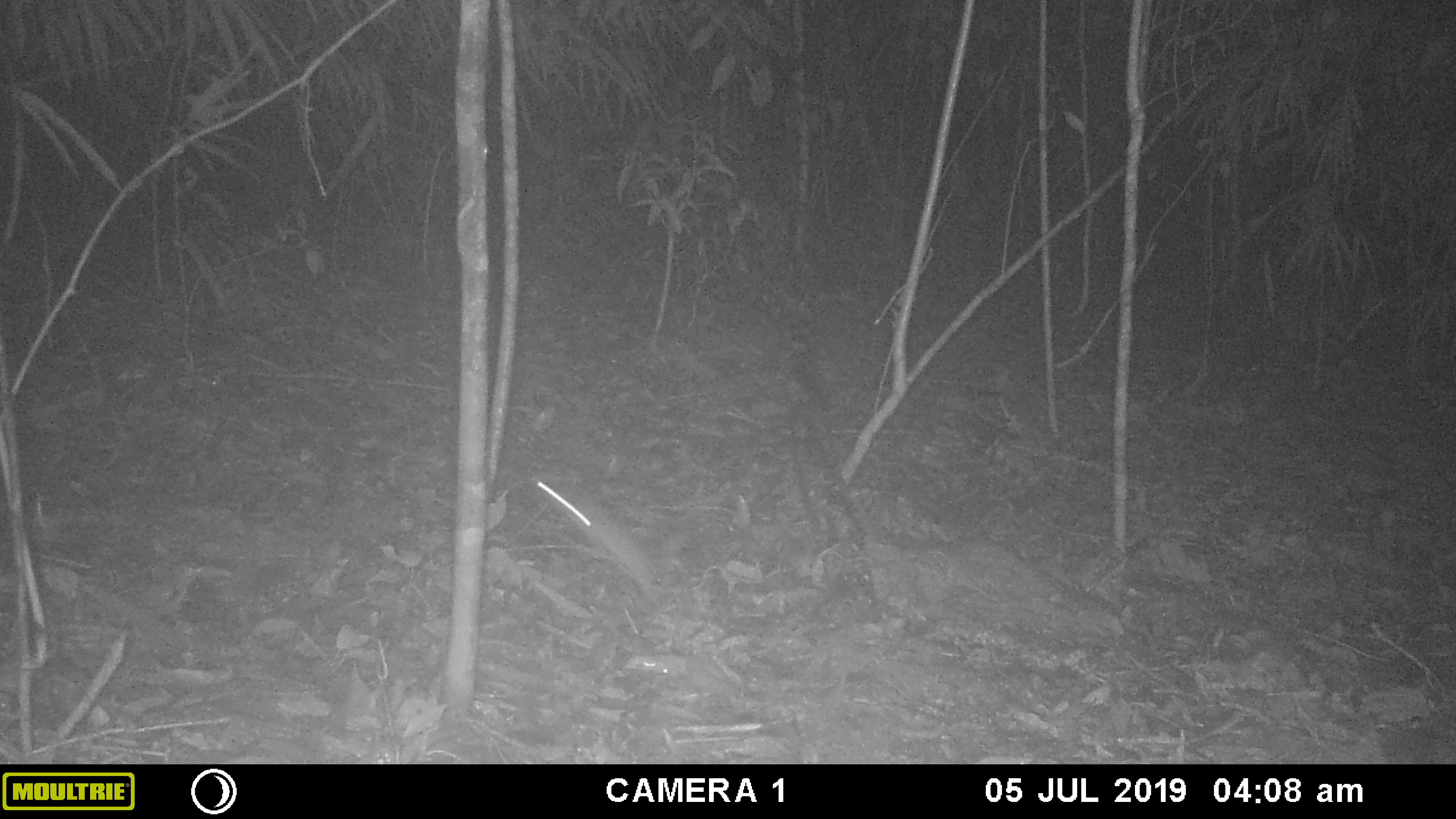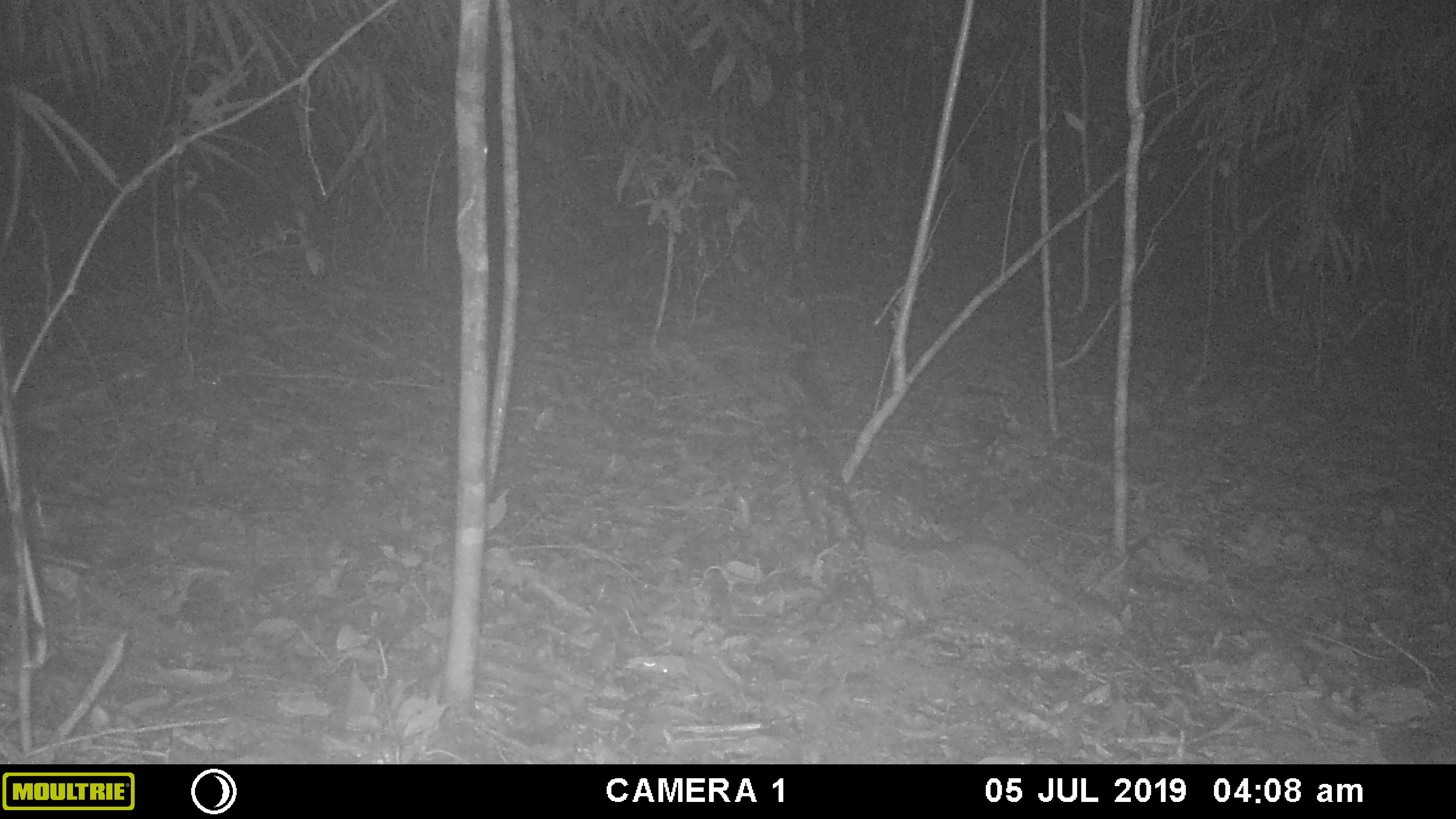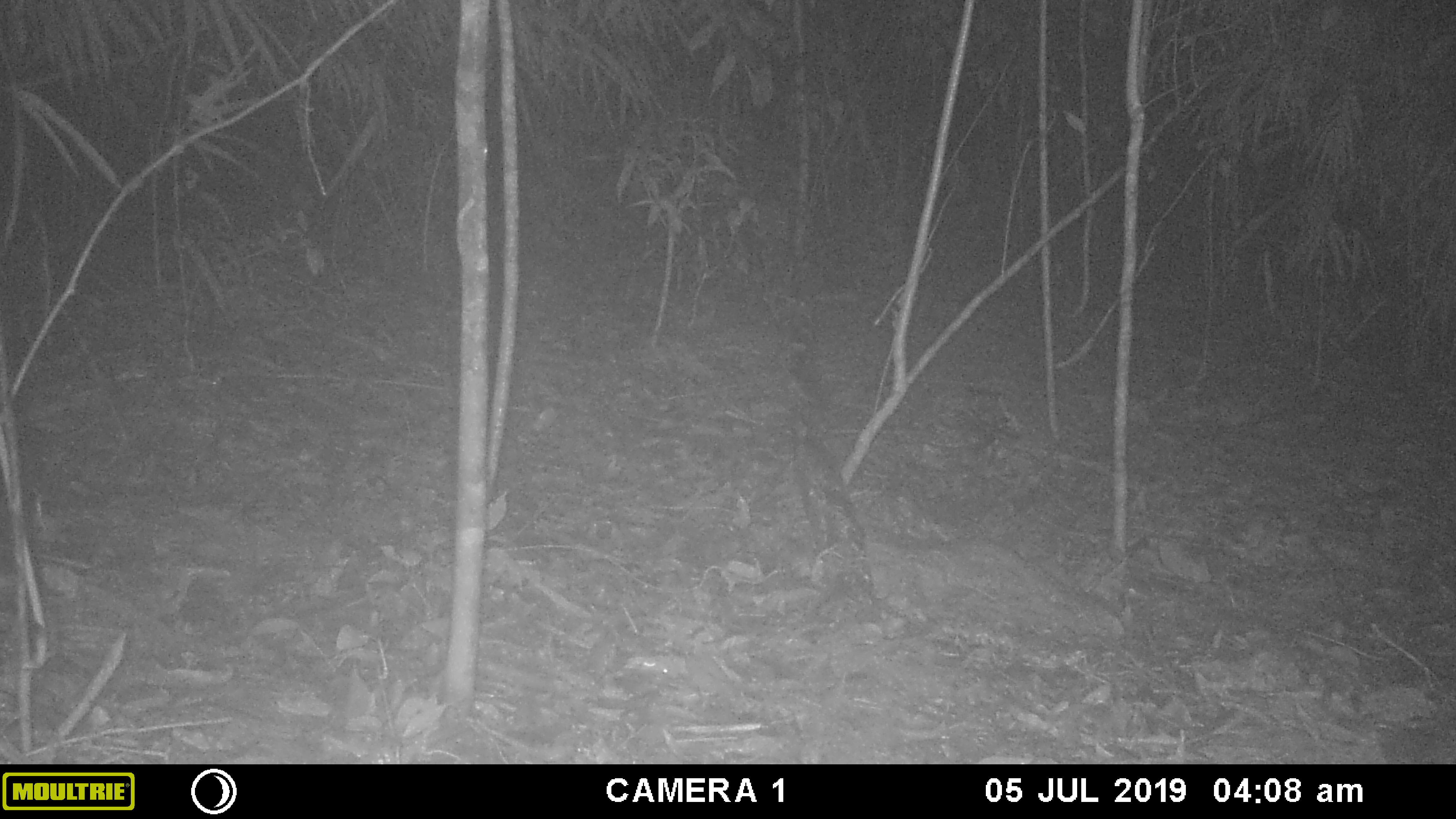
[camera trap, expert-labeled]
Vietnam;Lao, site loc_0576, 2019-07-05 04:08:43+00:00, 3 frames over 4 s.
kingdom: Animalia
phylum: Chordata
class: Mammalia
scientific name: Mammalia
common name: mammal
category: unidentified small mammal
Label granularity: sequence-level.